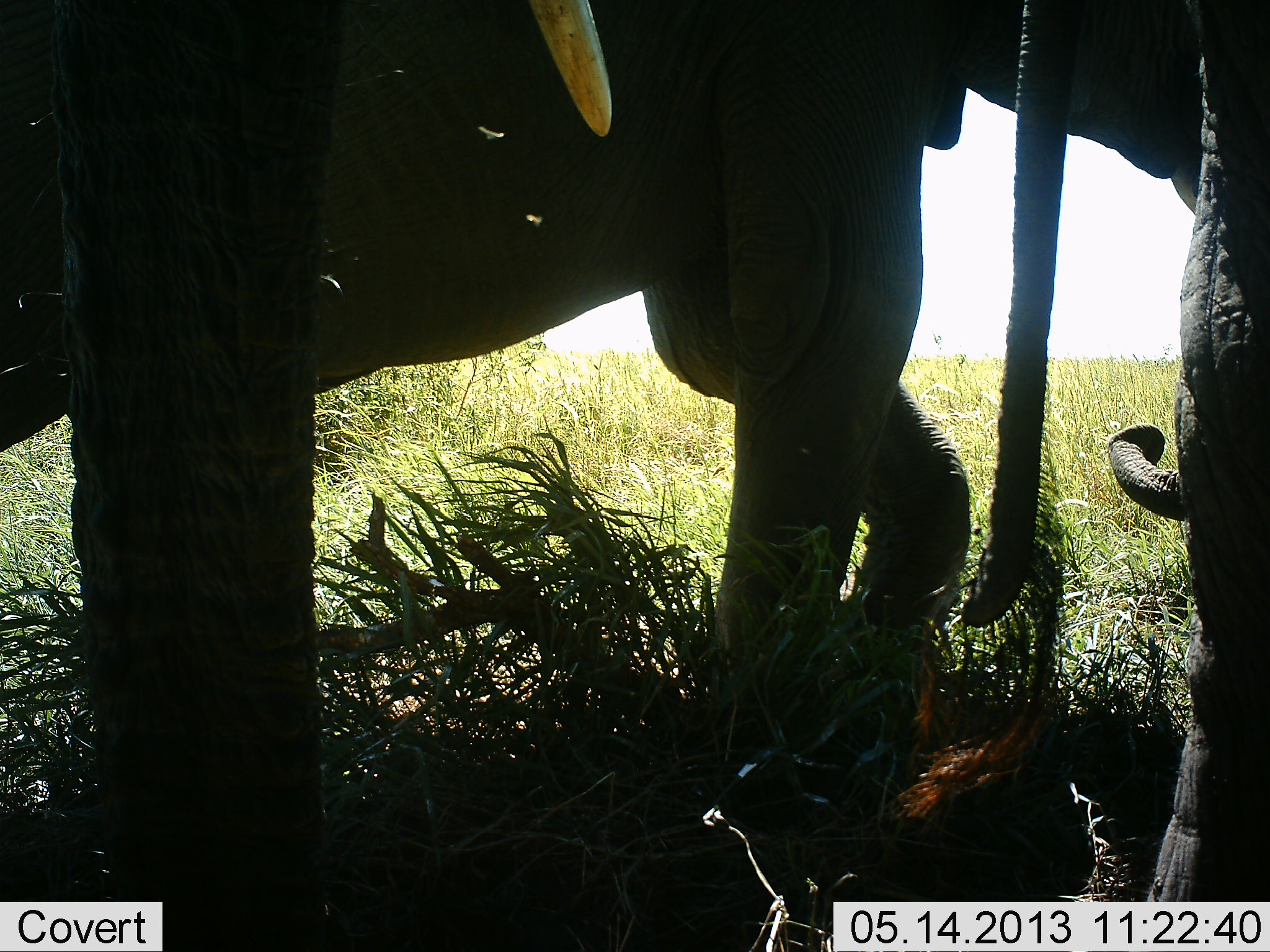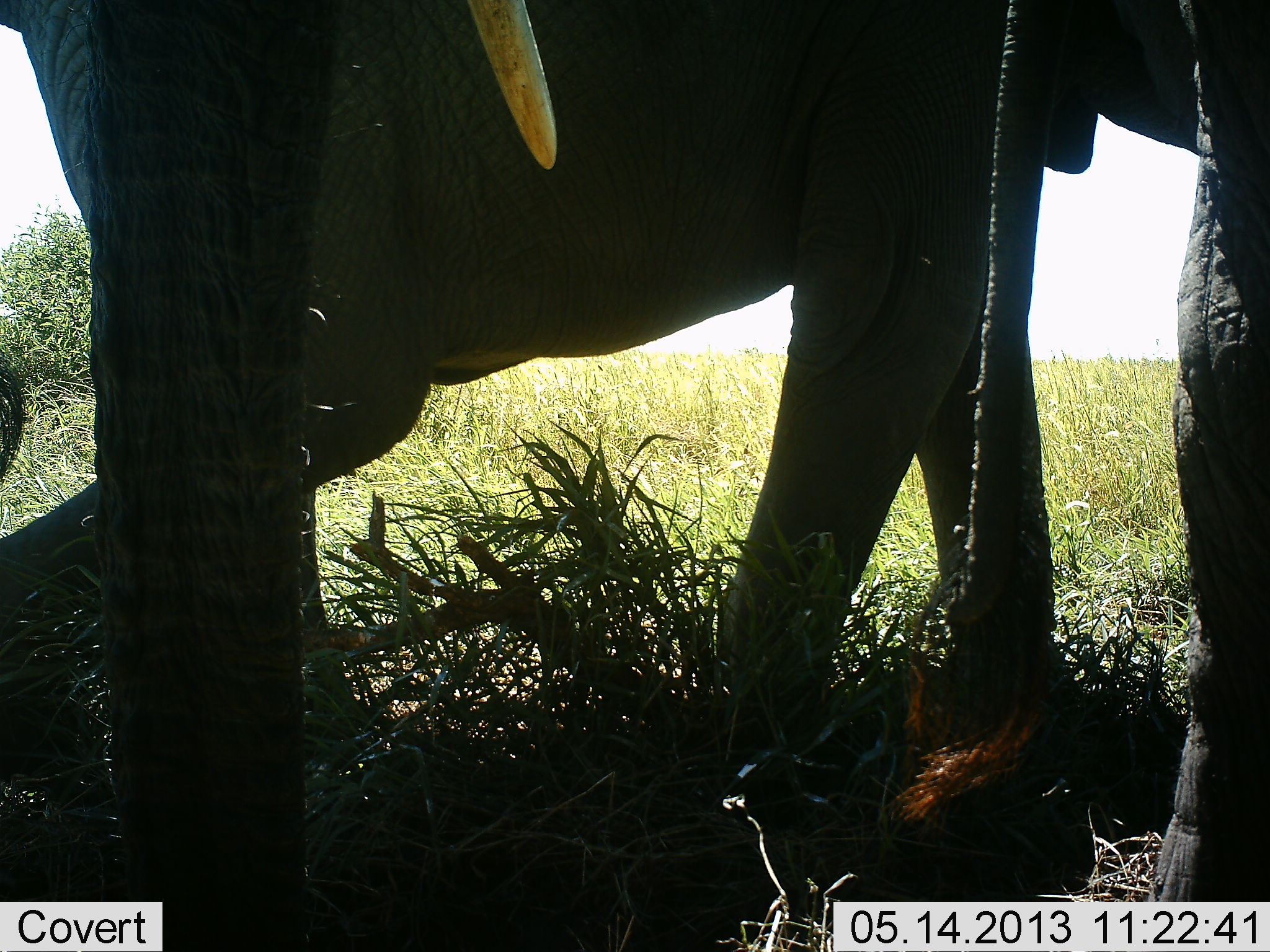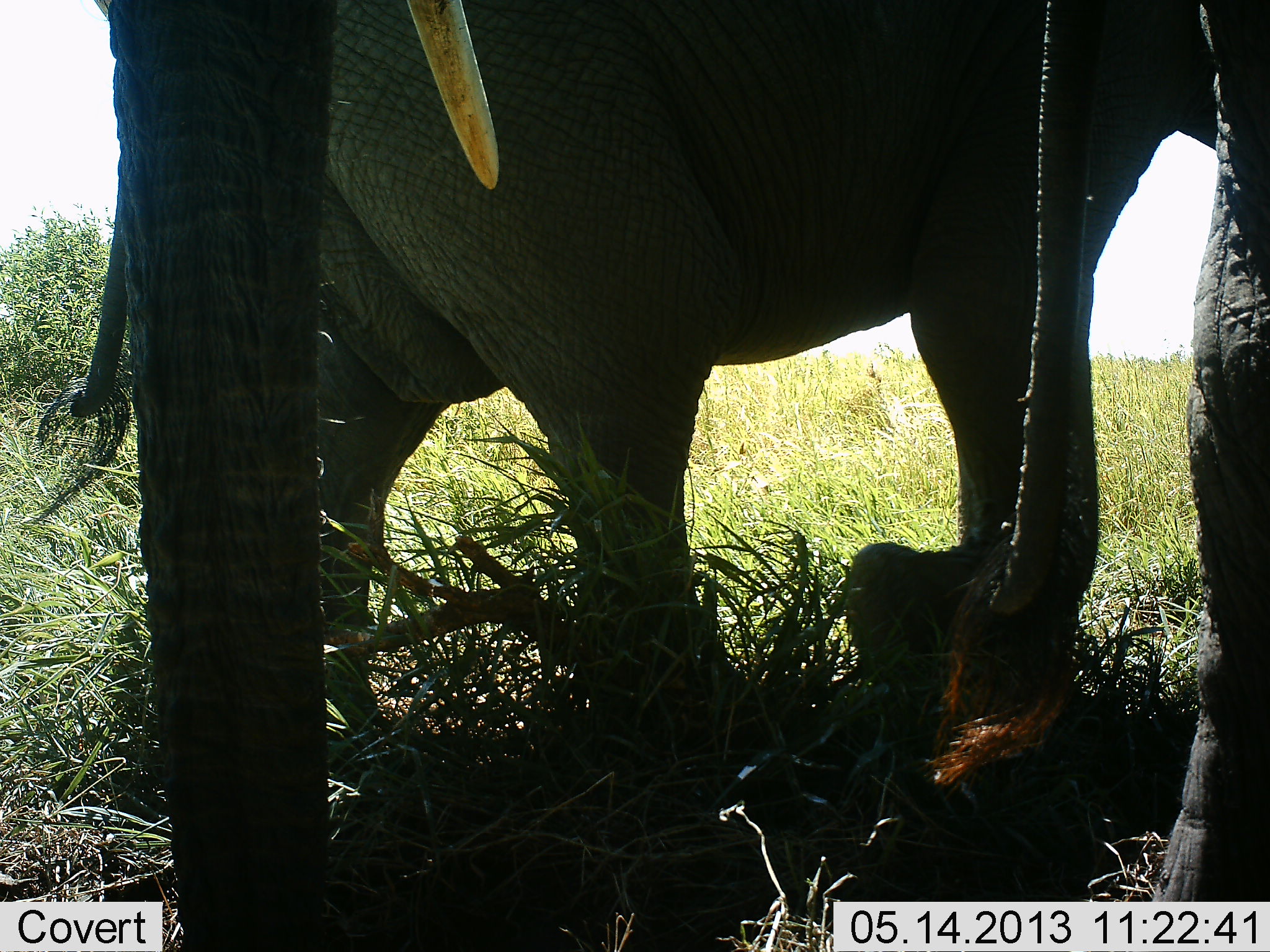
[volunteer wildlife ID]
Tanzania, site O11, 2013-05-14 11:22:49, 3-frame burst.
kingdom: Animalia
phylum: Chordata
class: Mammalia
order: Proboscidea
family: Elephantidae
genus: Loxodonta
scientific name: Loxodonta africana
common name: african bush elephant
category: elephant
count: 3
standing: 70%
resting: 0%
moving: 60%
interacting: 0%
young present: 10%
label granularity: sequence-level